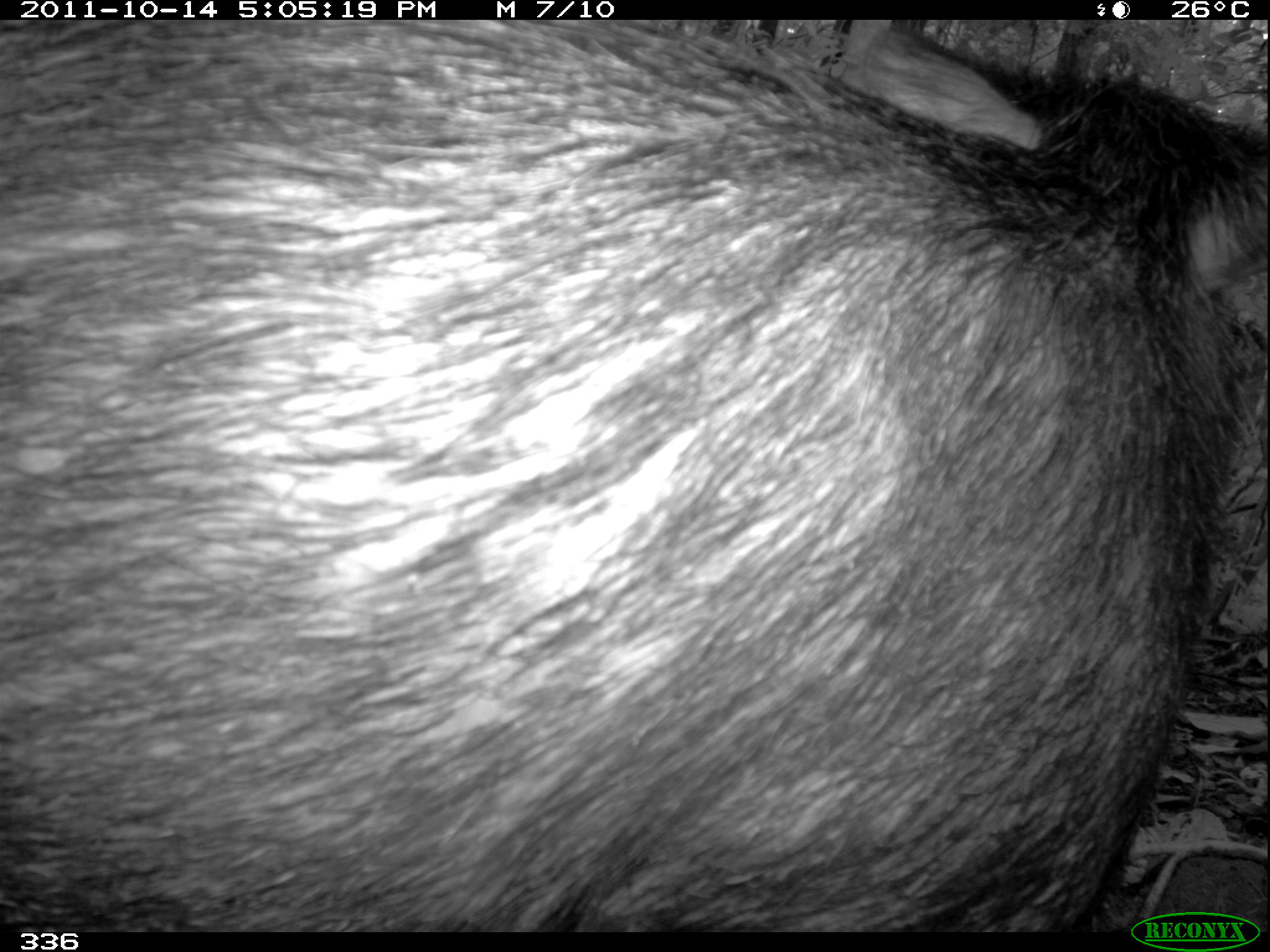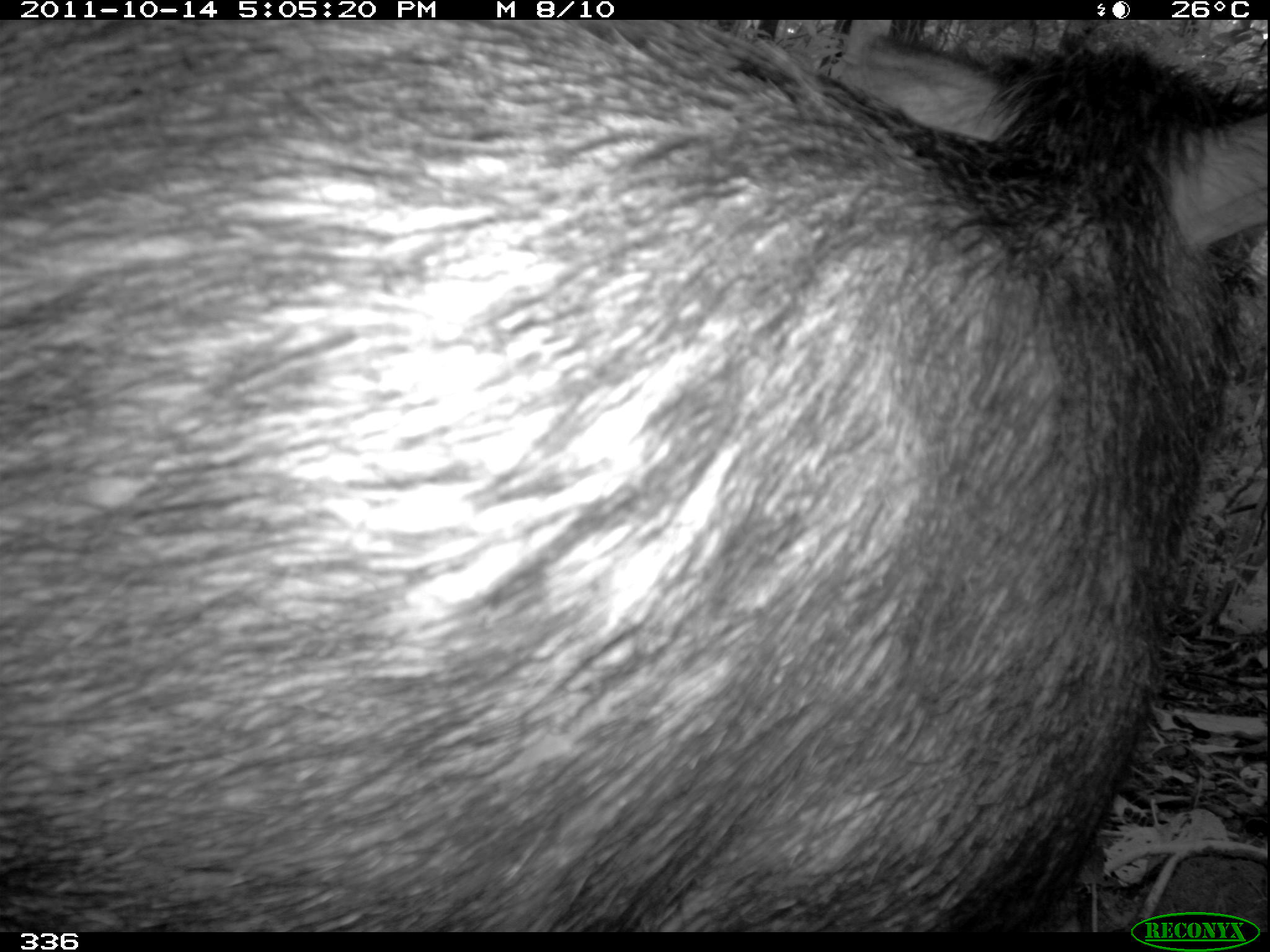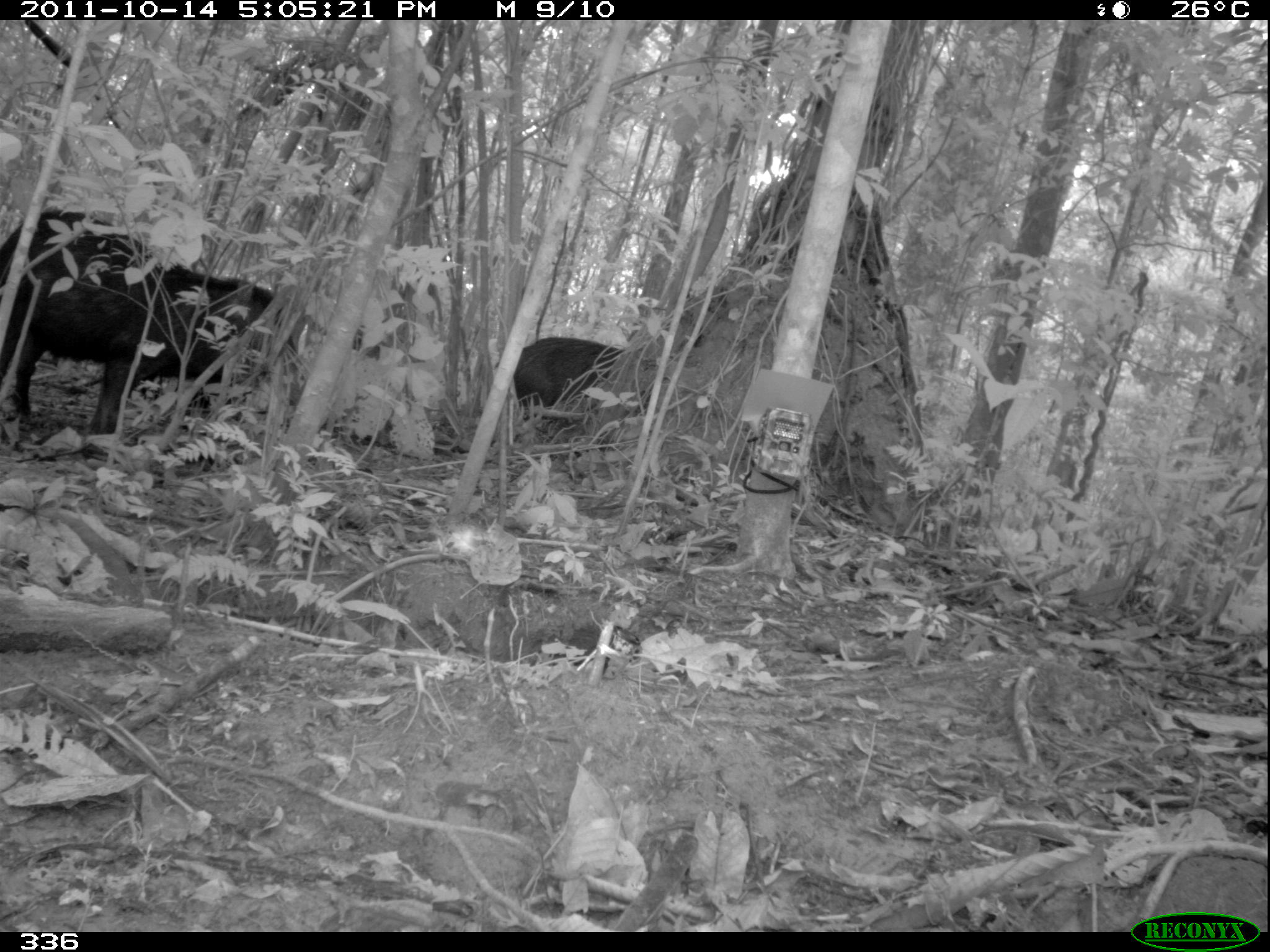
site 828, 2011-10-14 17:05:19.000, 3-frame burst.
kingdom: Animalia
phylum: Chordata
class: Mammalia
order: Artiodactyla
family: Tayassuidae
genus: Tayassu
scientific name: Tayassu pecari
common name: white-lipped peccary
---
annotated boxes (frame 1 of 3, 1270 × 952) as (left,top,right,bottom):
tayassu pecari: (0,19,1260,931)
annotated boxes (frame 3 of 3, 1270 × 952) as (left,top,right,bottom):
tayassu pecari: (0,206,296,432); (512,336,626,420)